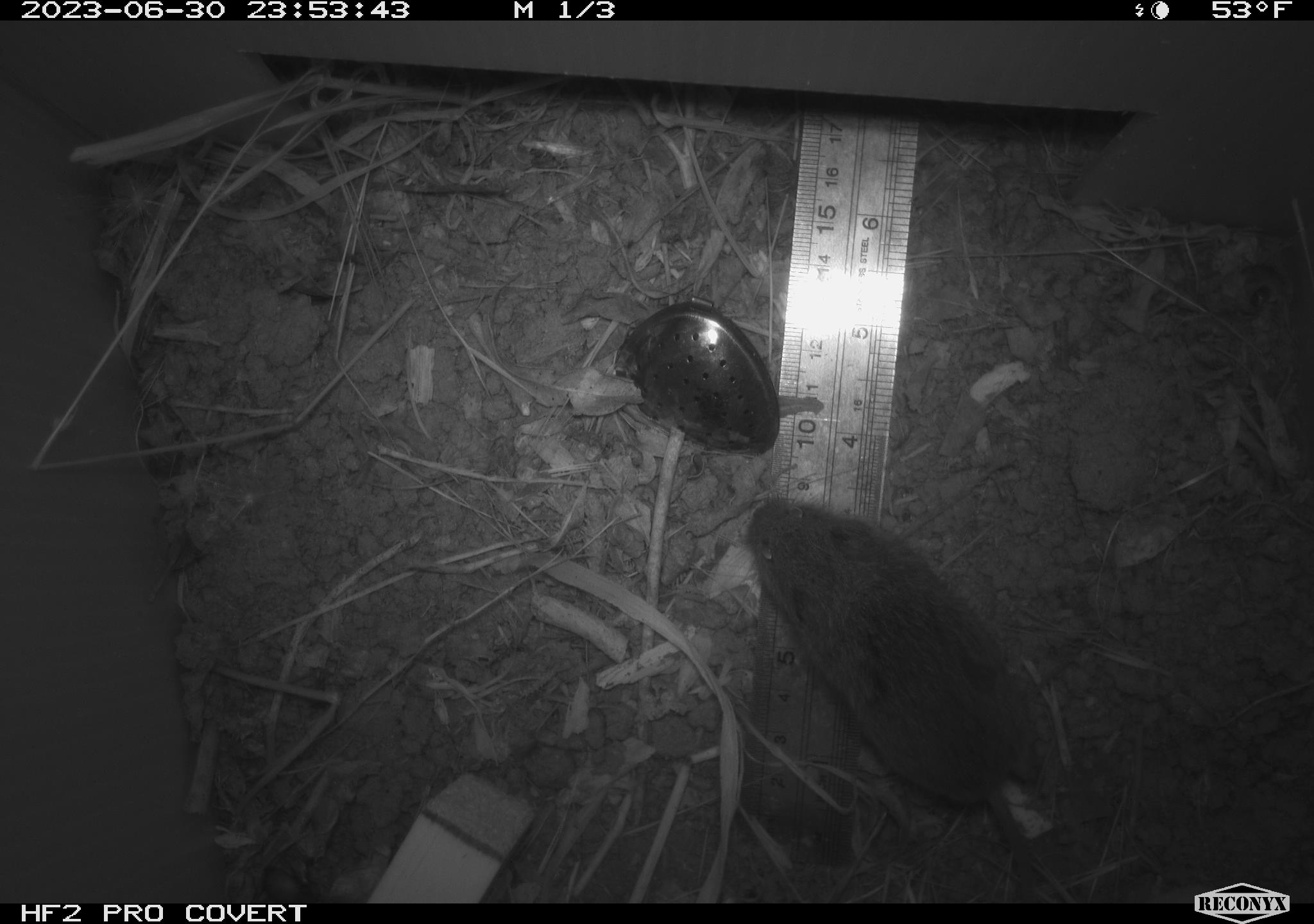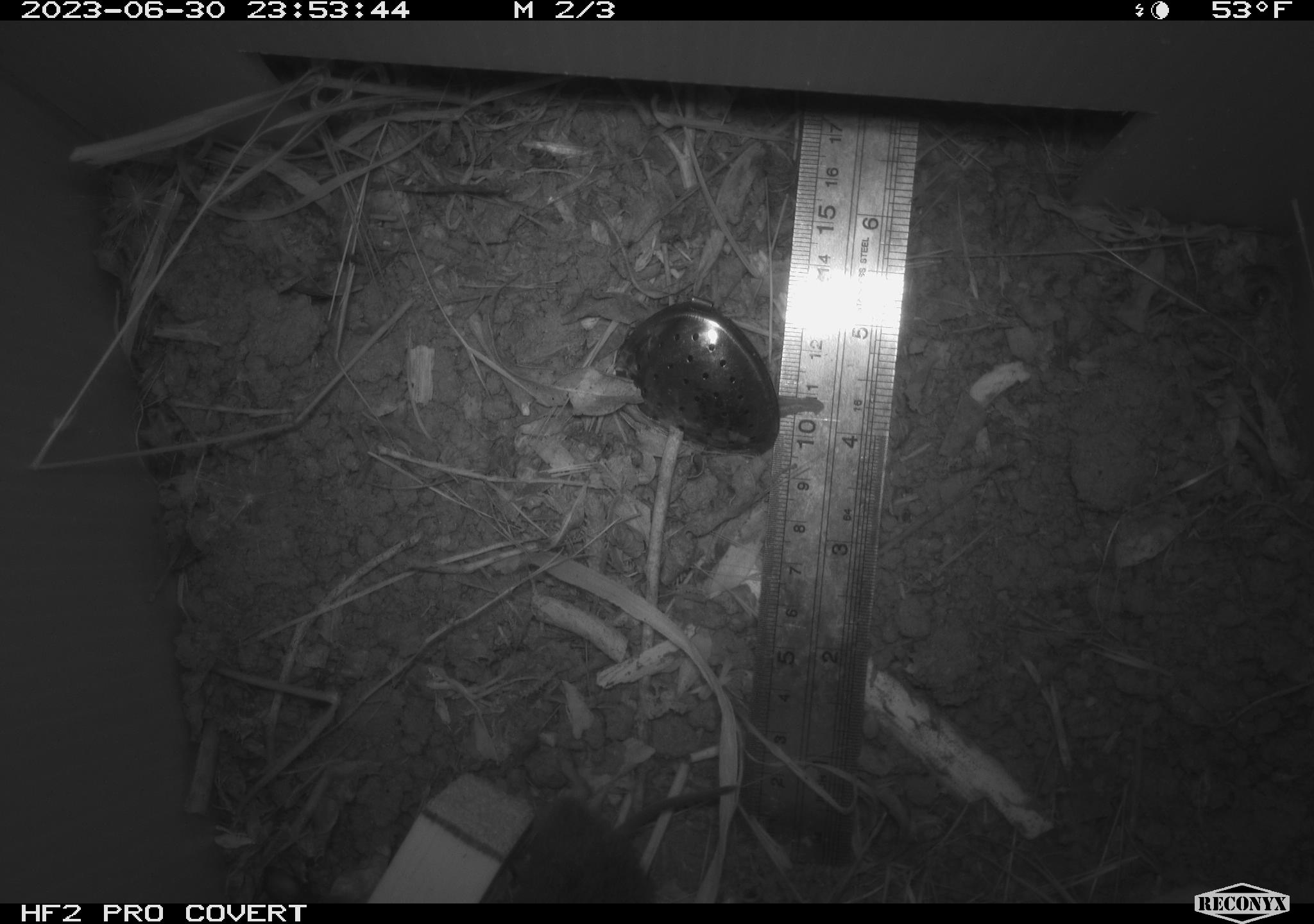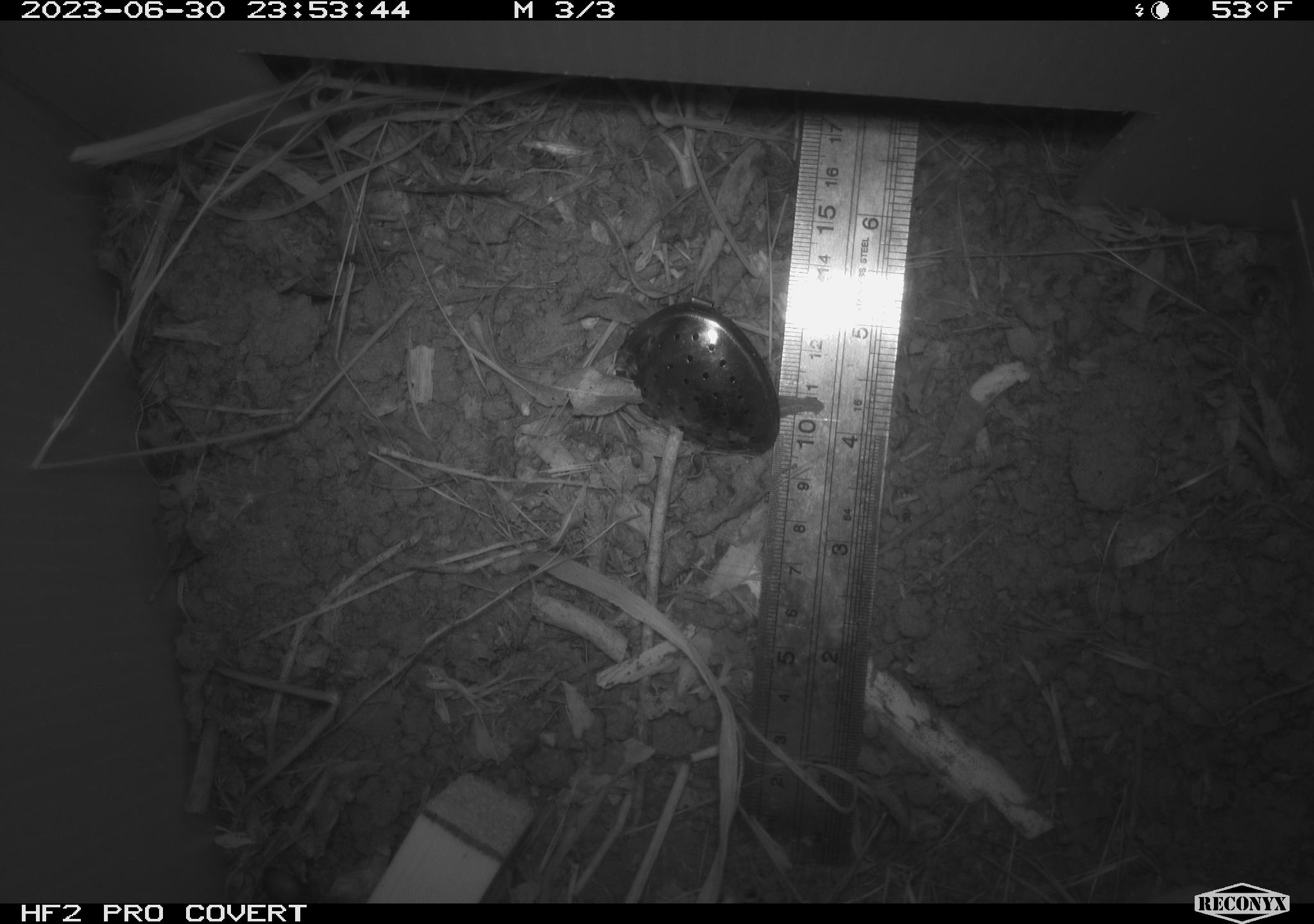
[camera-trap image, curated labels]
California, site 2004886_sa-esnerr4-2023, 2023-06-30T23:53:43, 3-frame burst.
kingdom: Animalia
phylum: Chordata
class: Mammalia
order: Rodentia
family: Cricetidae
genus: Microtus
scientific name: Microtus californicus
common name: california vole